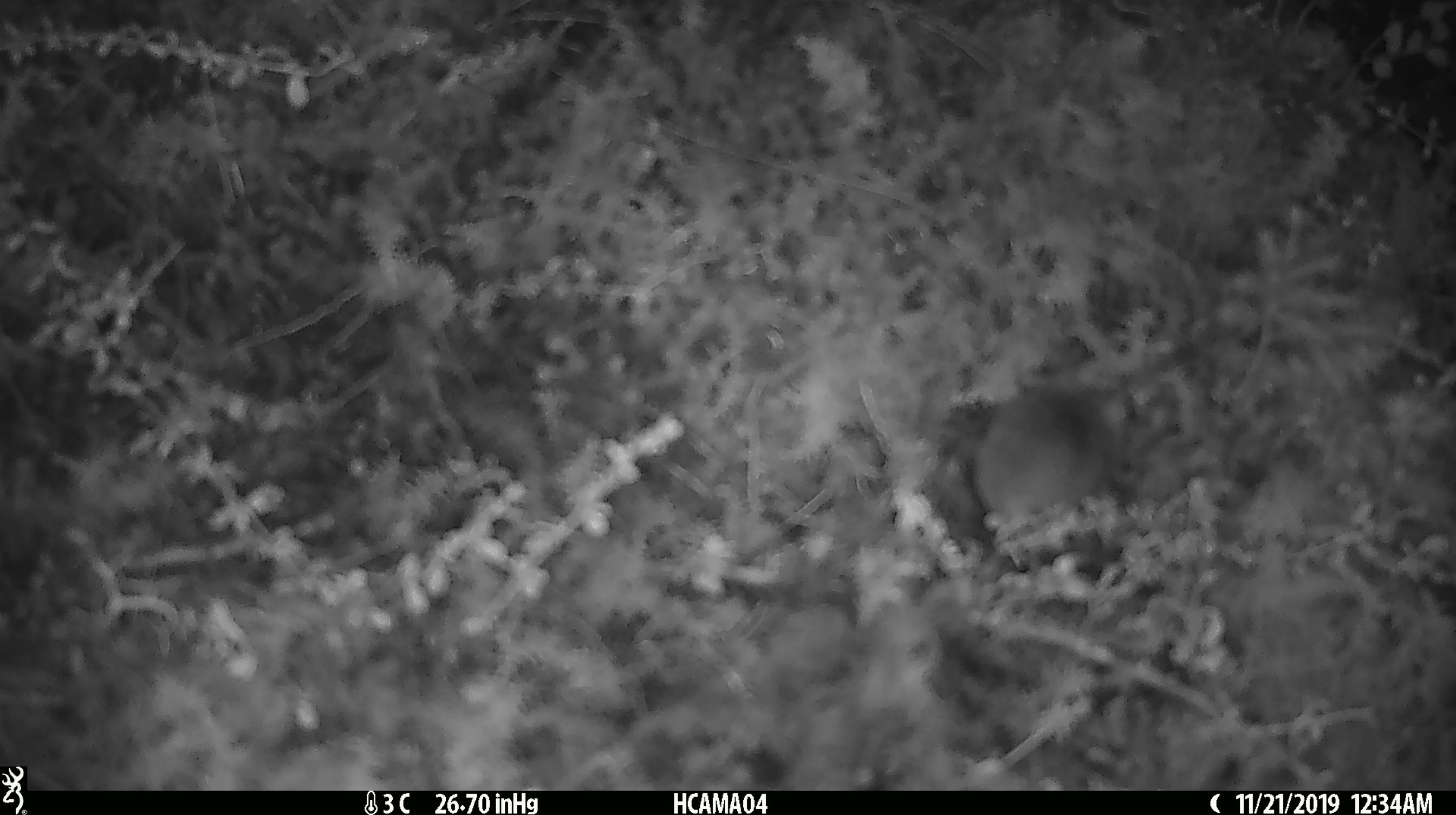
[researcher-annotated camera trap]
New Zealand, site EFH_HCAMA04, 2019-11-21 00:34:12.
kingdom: Animalia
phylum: Chordata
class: Mammalia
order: Rodentia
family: Muridae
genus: Mus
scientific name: Mus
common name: mouse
Mouse (Mus).